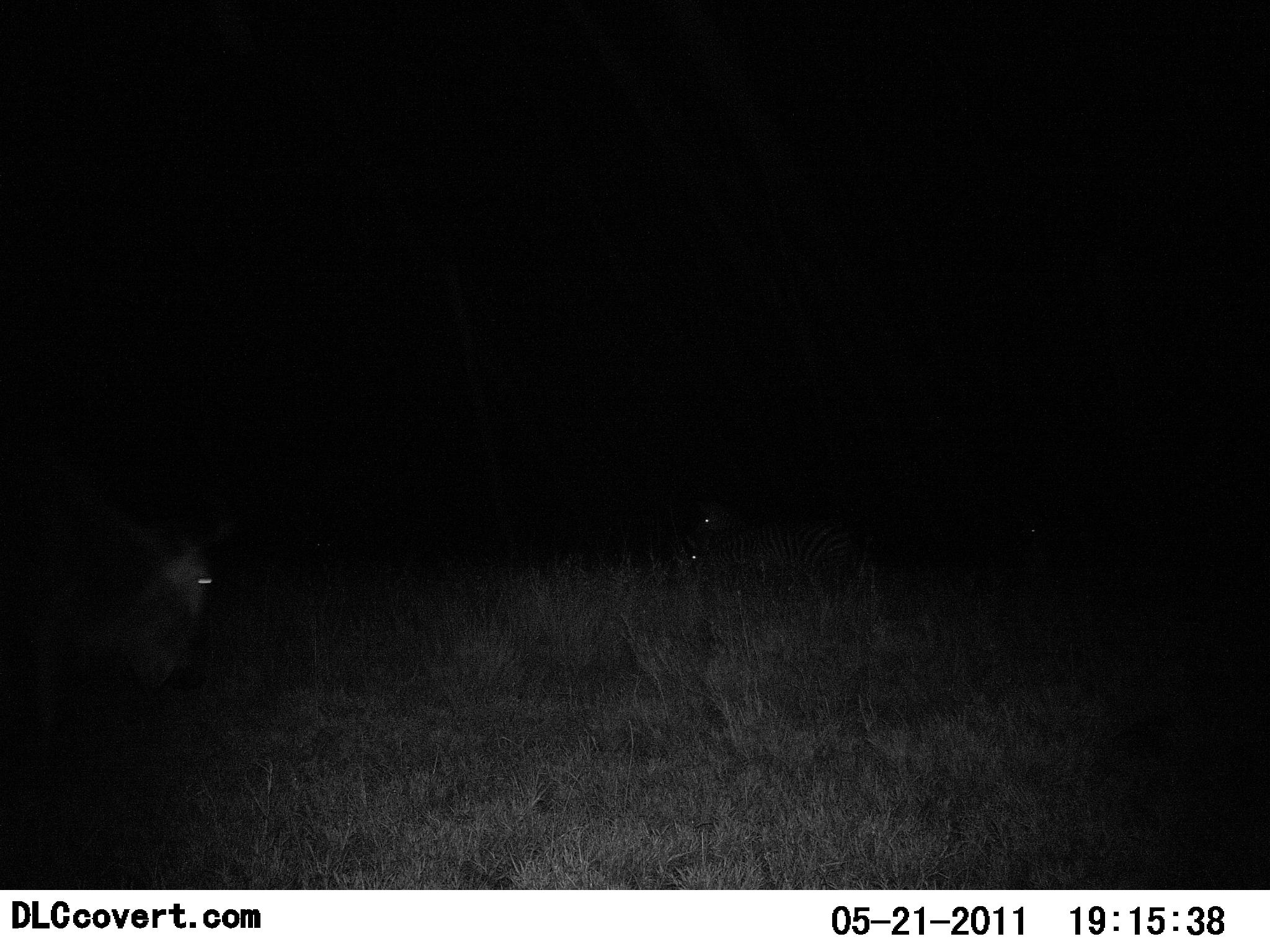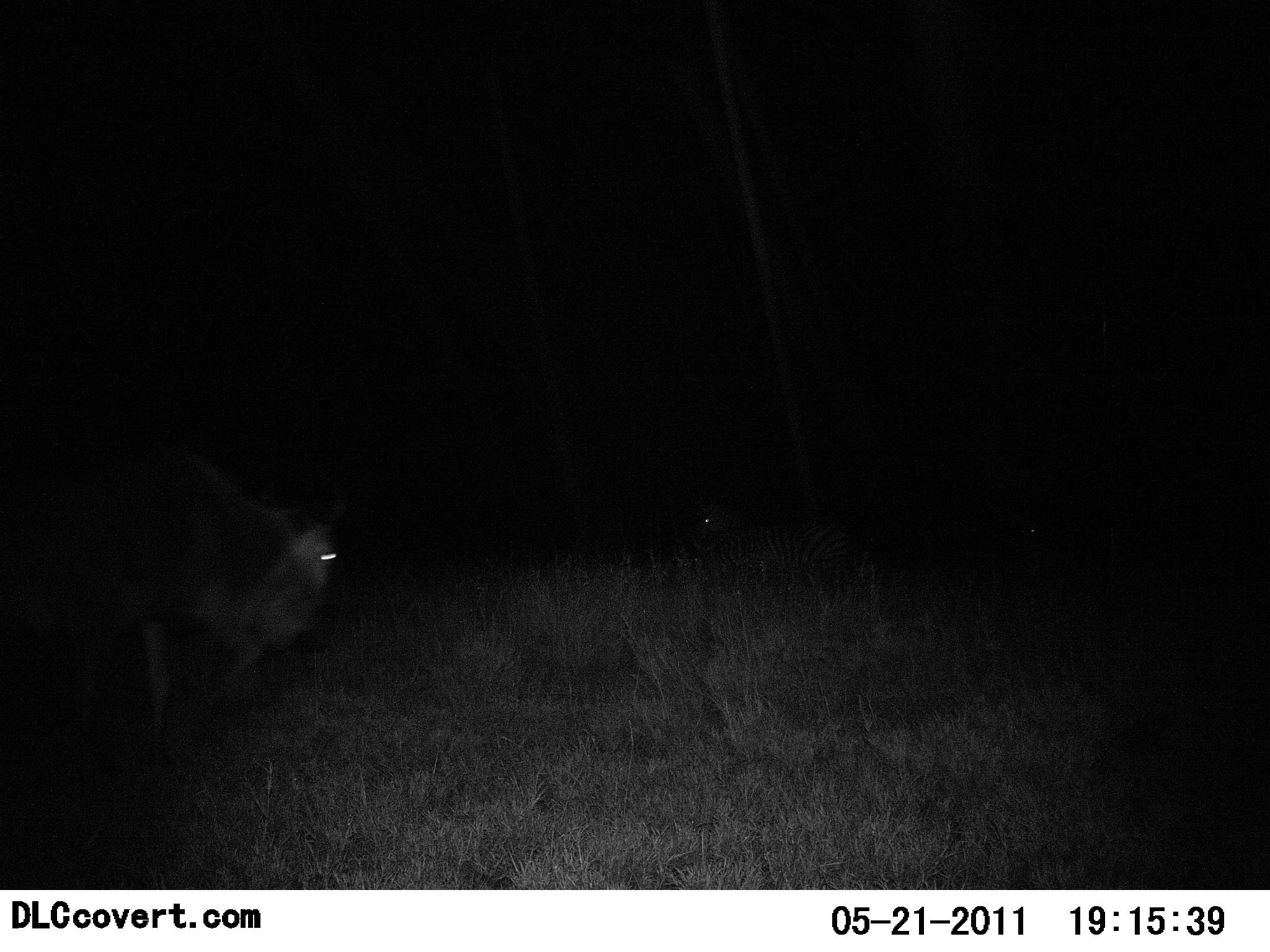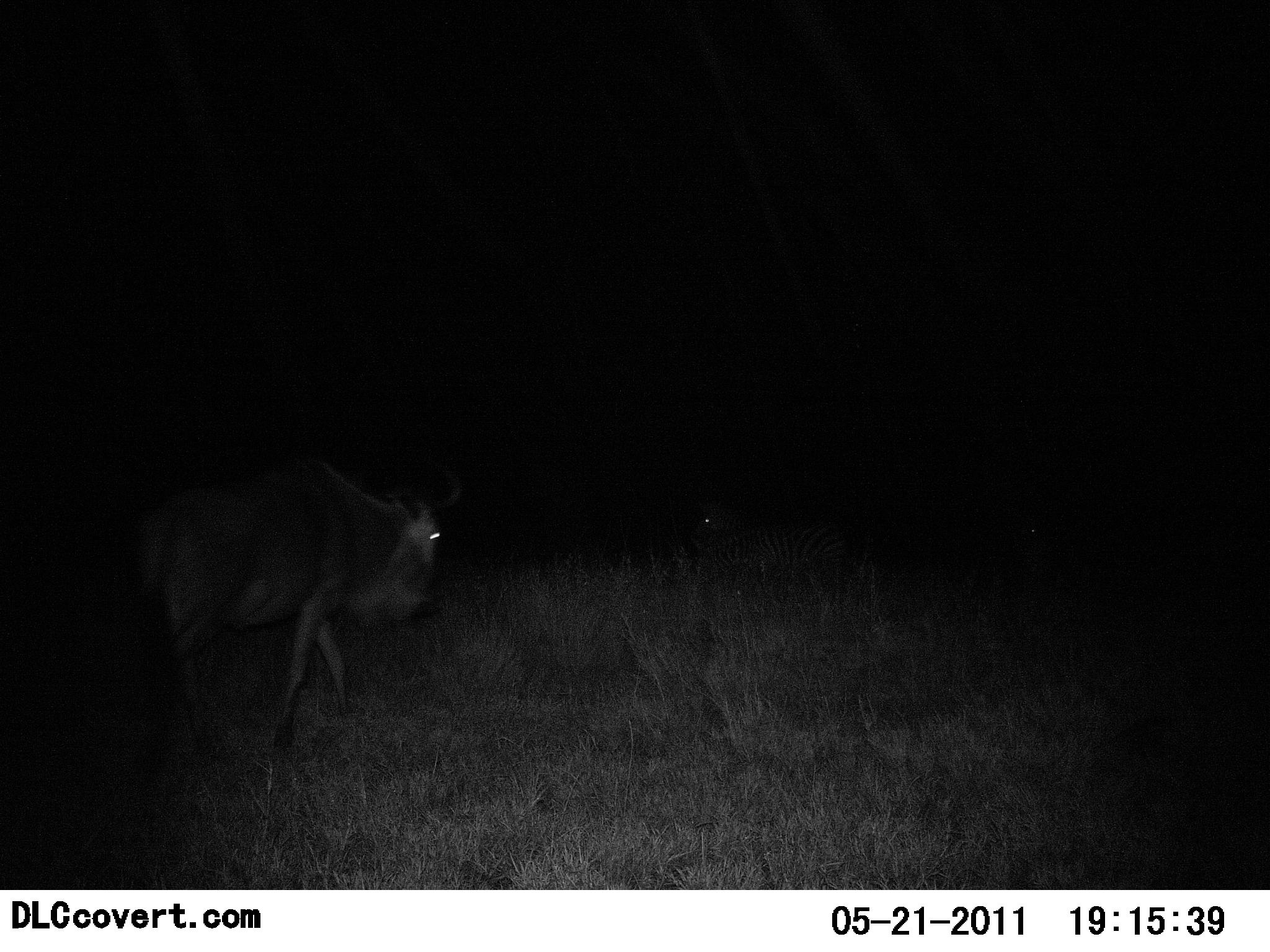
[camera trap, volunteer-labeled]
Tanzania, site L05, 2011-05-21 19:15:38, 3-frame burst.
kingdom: Animalia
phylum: Chordata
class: Mammalia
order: Artiodactyla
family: Bovidae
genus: Connochaetes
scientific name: Connochaetes taurinus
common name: blue wildebeest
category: wildebeest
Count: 1.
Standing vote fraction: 6%.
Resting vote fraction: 6%.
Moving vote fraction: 88%.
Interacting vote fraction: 0%.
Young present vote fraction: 0%.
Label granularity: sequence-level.